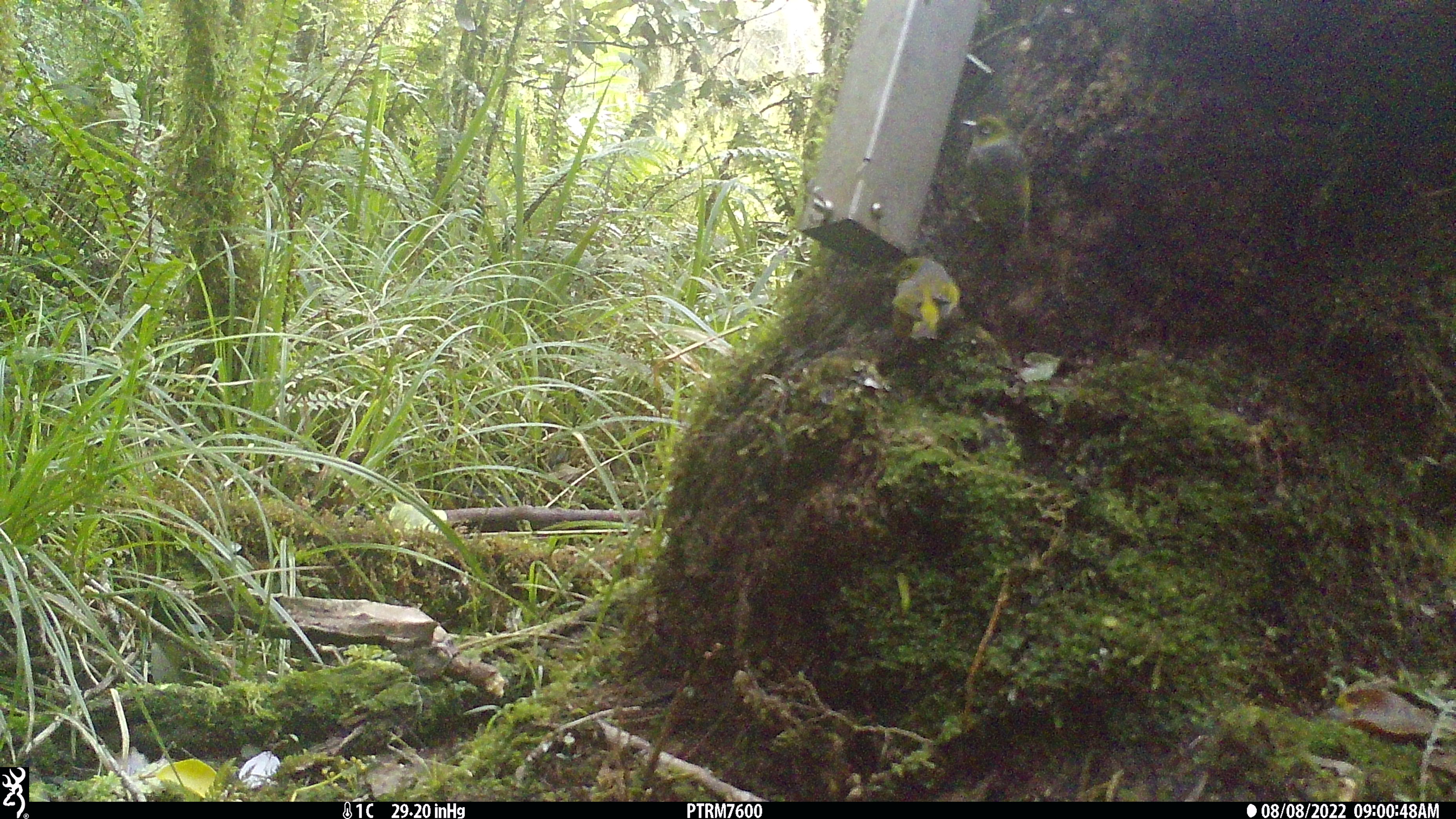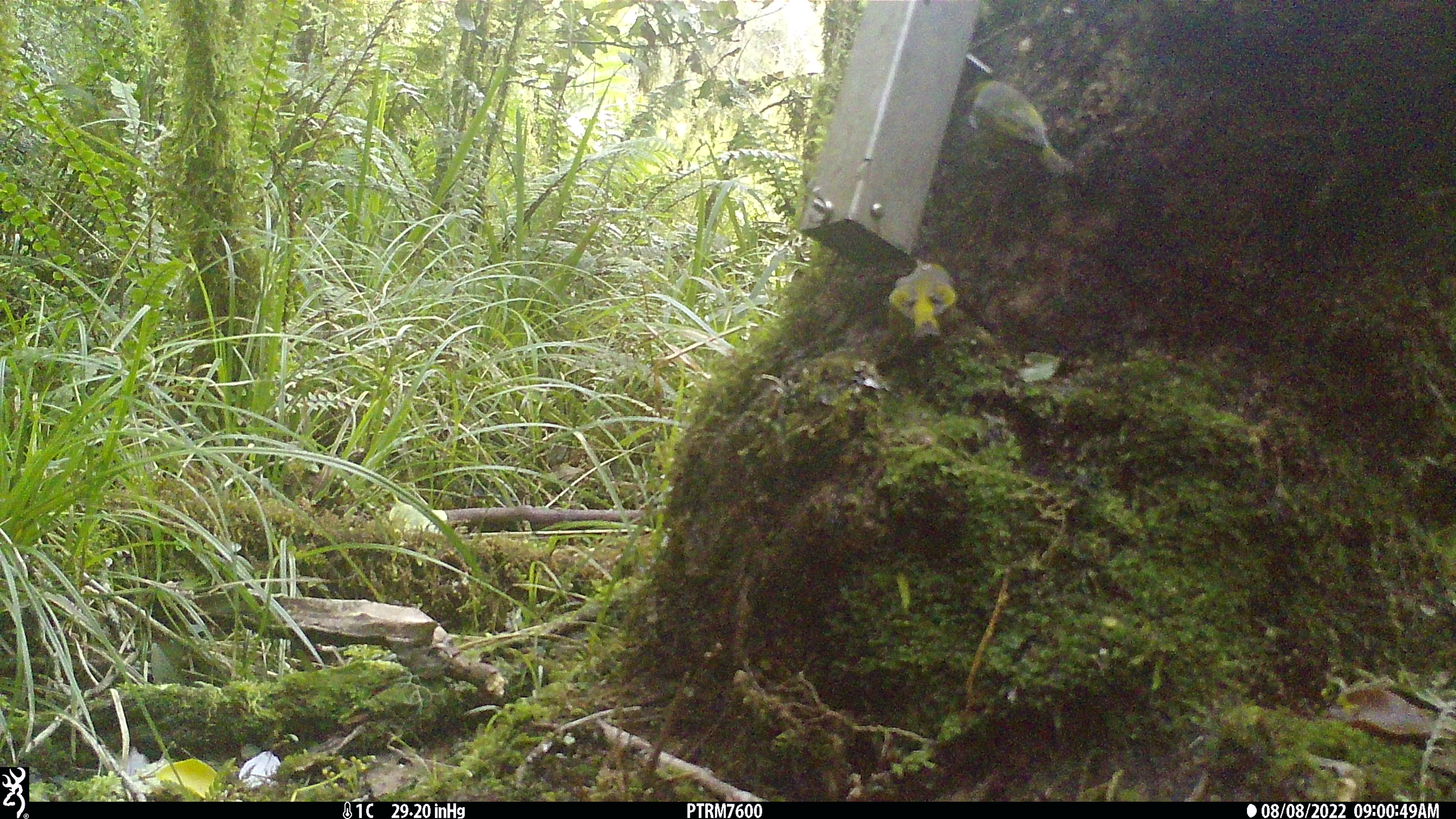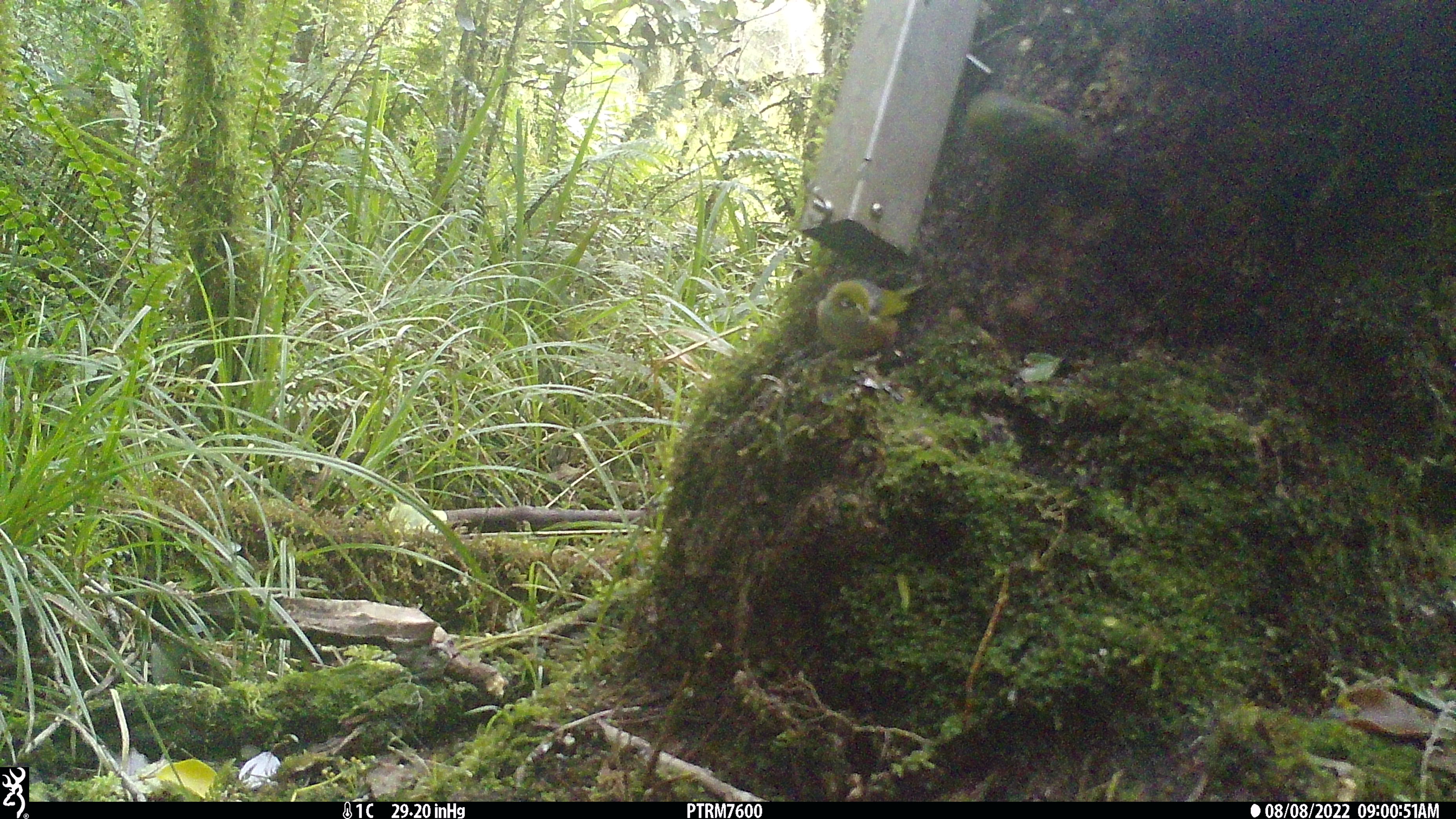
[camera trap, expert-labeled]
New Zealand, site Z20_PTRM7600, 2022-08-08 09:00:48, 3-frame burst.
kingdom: Animalia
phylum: Chordata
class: Aves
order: Passeriformes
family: Zosteropidae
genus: Zosterops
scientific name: Zosterops lateralis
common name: silvereye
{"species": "silvereye (Zosterops lateralis)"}